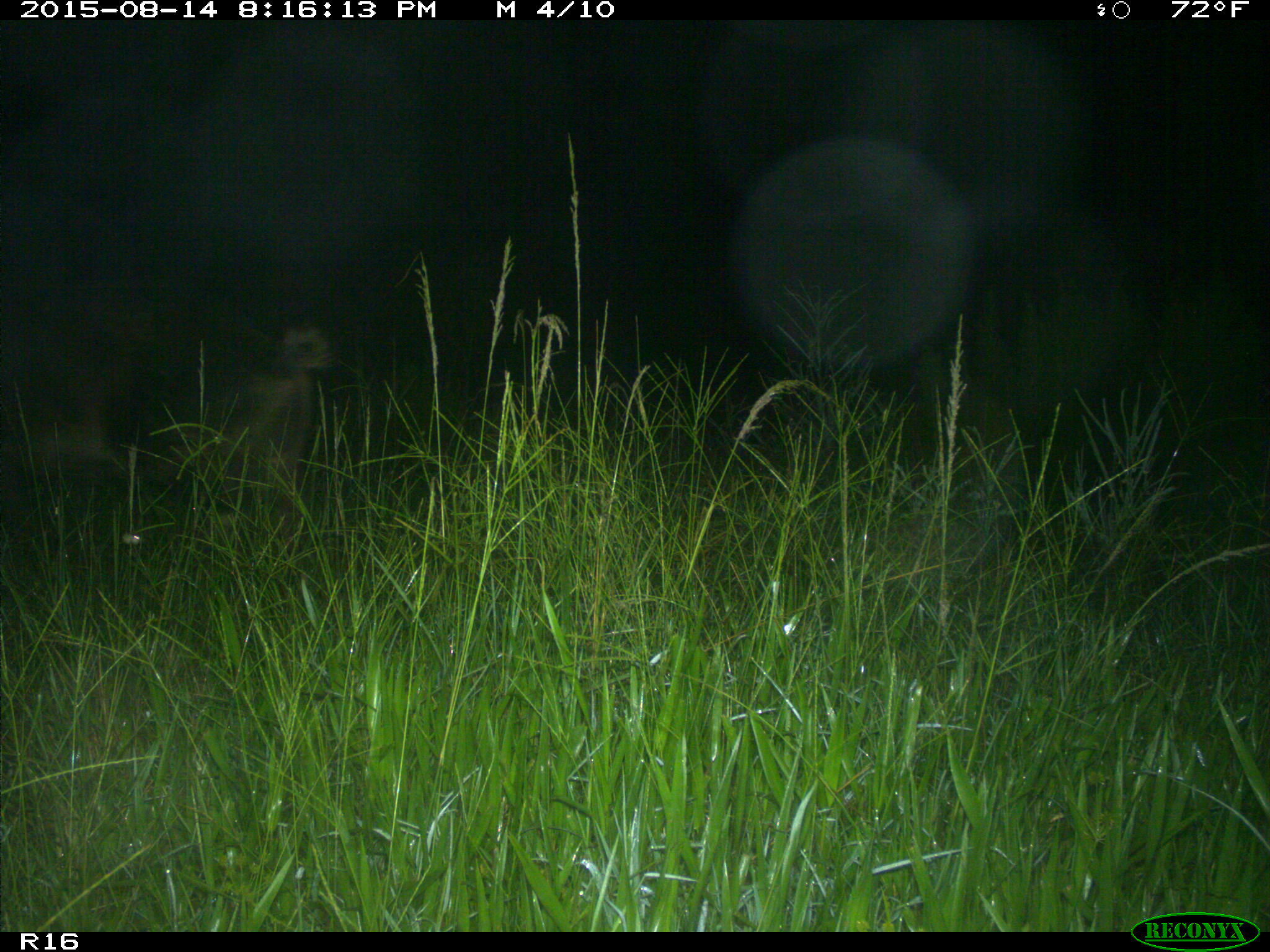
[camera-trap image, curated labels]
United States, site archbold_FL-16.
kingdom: Animalia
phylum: Chordata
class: Mammalia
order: Artiodactyla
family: Suidae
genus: Sus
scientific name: Sus scrofa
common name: wild boar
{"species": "Sus scrofa (wild boar)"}